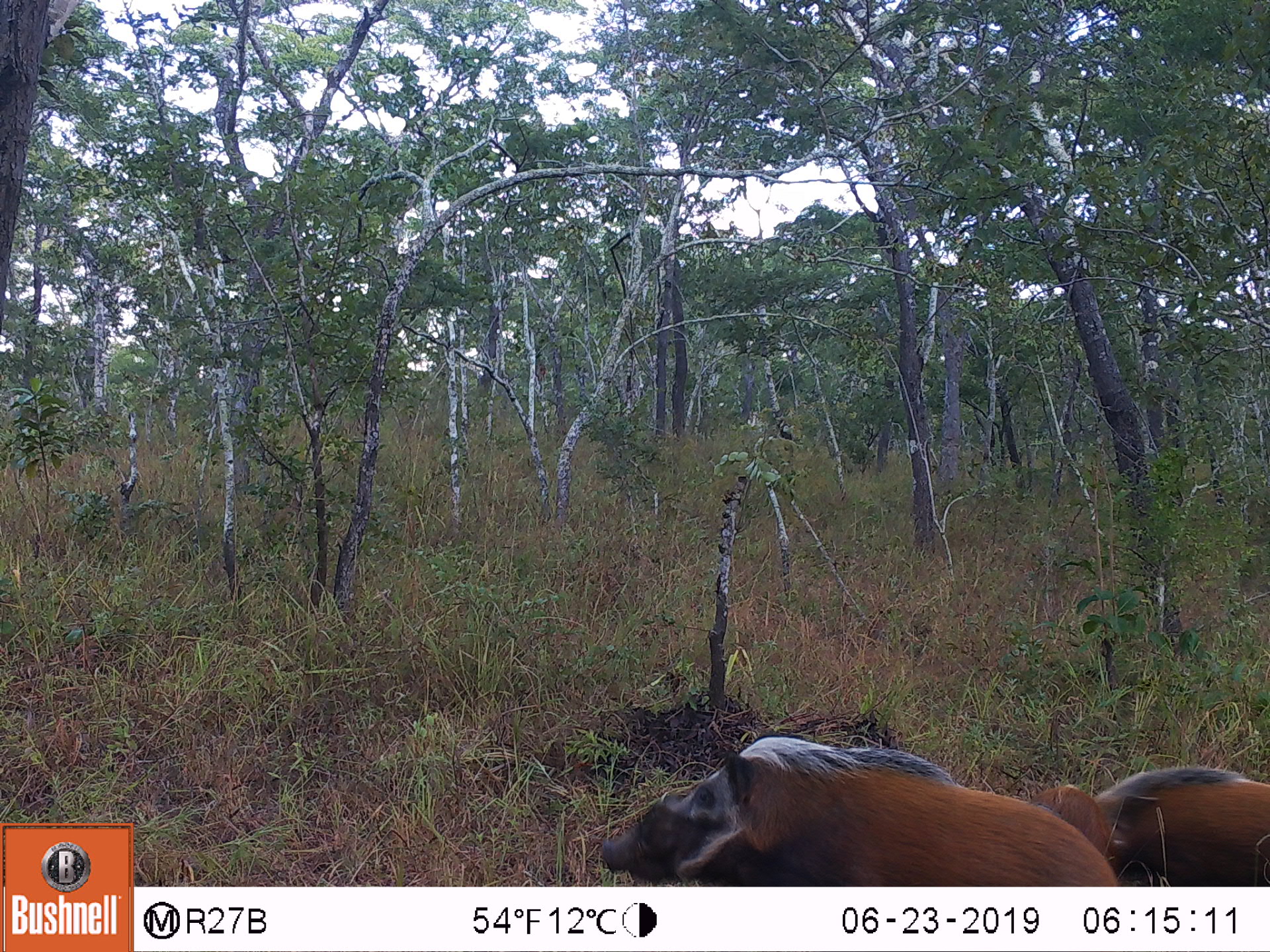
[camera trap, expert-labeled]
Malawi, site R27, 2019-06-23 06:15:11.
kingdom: Animalia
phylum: Chordata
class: Mammalia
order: Artiodactyla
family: Suidae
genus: Potamochoerus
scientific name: Potamochoerus larvatus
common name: bushpig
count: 2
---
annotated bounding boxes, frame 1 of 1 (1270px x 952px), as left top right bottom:
bushpig: 595 728 1112 885; 1107 759 1266 880